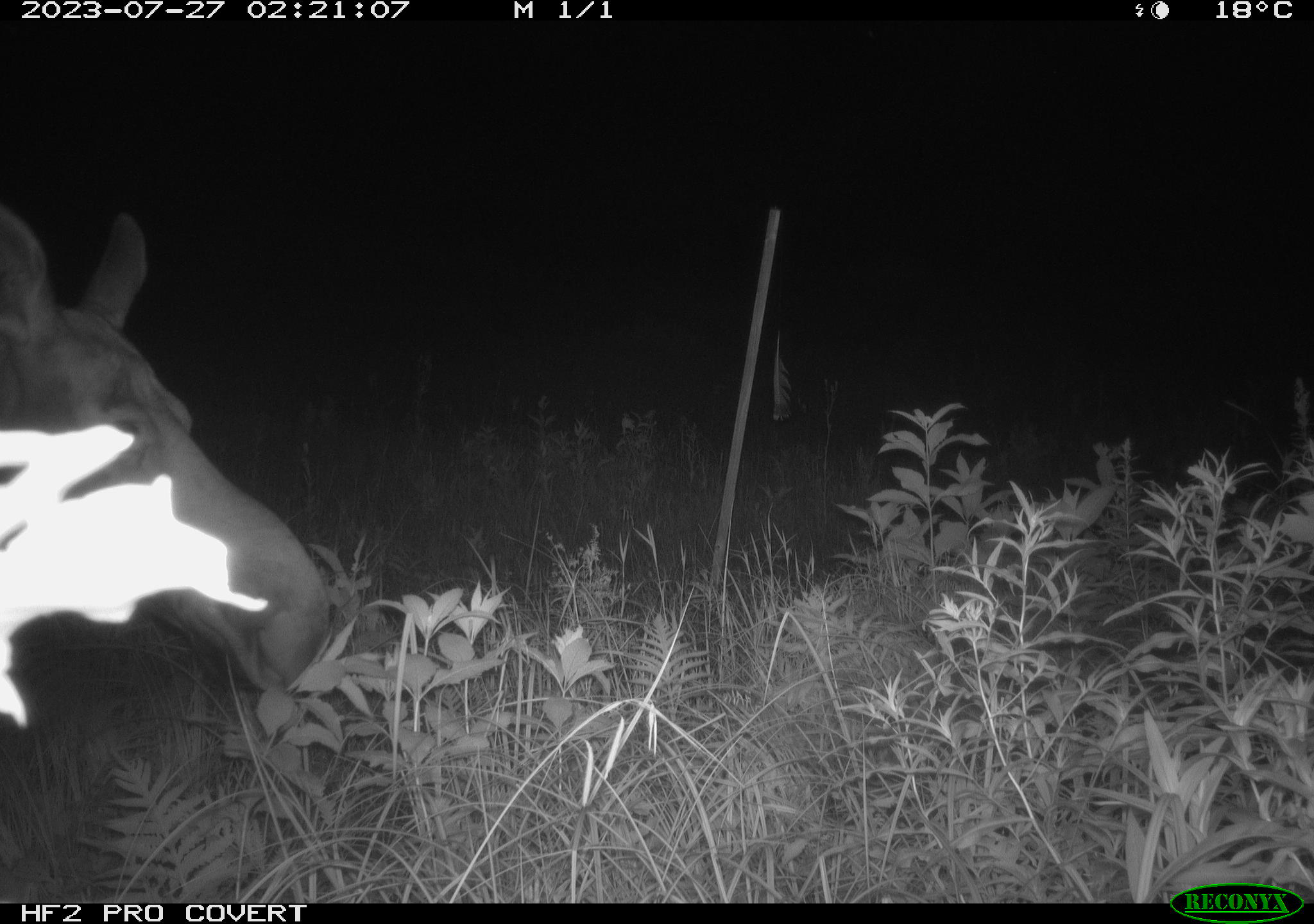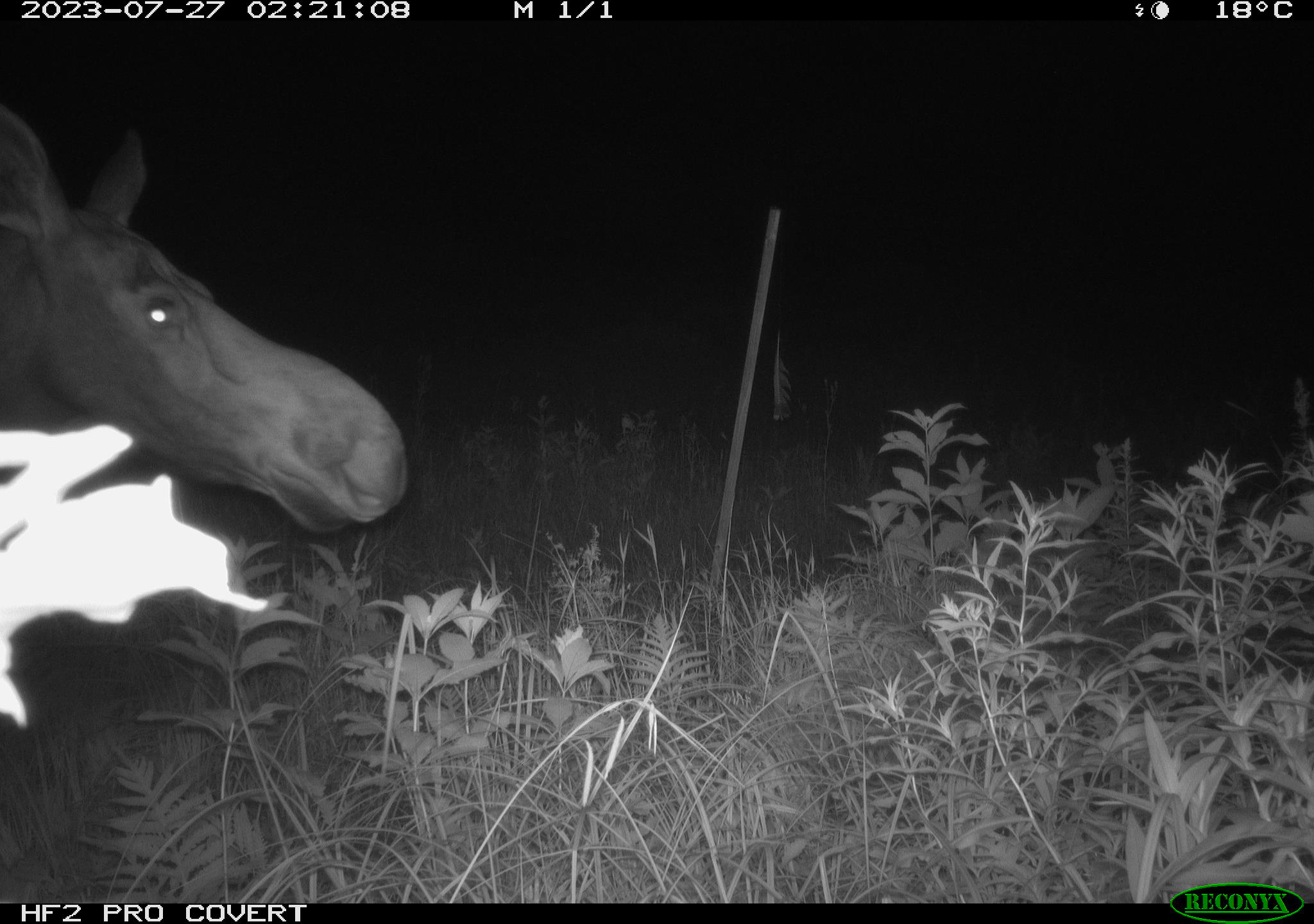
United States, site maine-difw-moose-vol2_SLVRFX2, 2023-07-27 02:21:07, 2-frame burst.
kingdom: Animalia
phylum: Chordata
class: Mammalia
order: Artiodactyla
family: Cervidae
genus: Alces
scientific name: Alces alces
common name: moose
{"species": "moose (Alces alces)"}